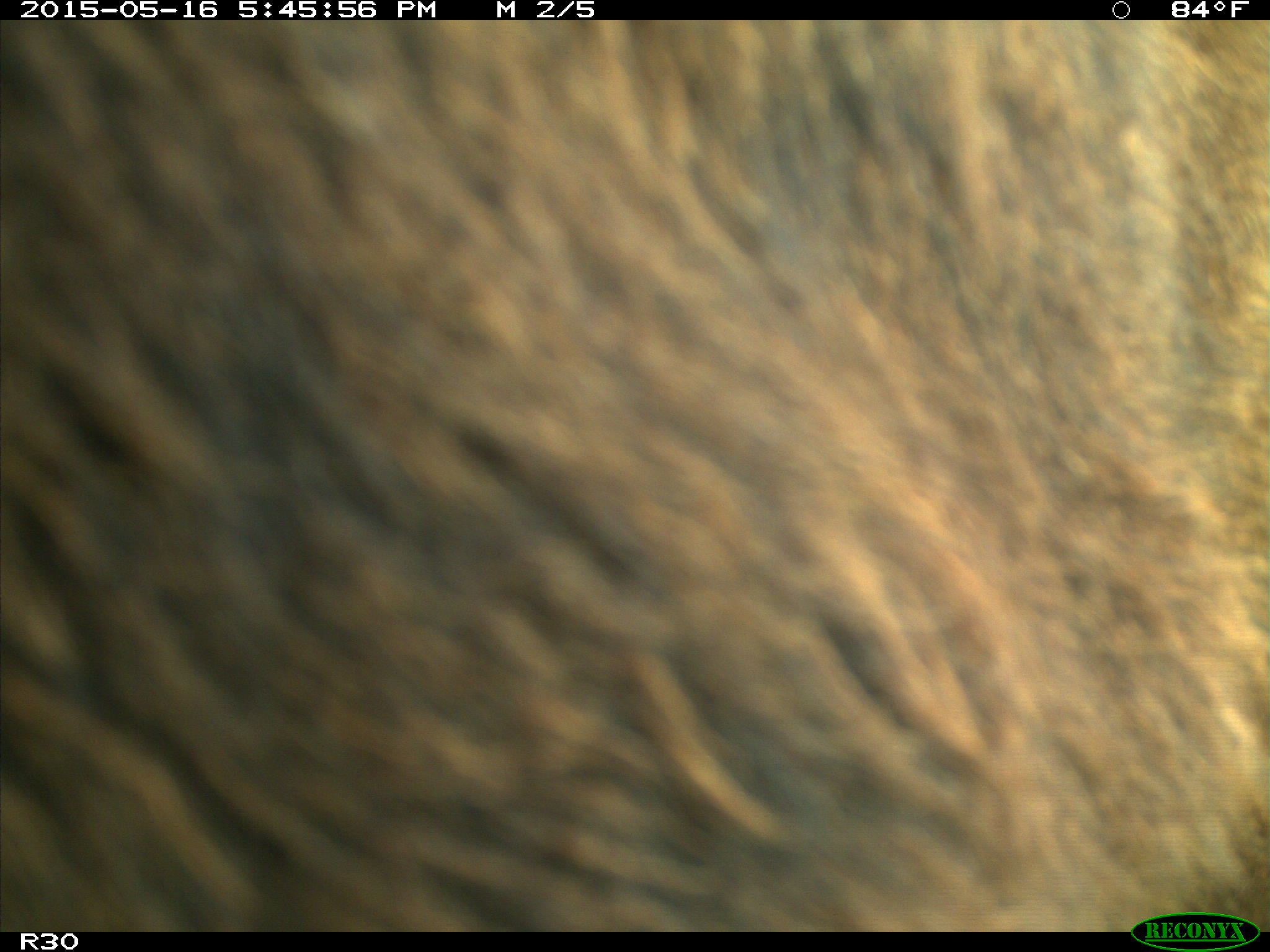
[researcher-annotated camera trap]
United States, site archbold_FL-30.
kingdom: Animalia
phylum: Chordata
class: Mammalia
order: Artiodactyla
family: Bovidae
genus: Bos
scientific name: Bos taurus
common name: domestic cow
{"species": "Bos taurus (domestic cow)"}